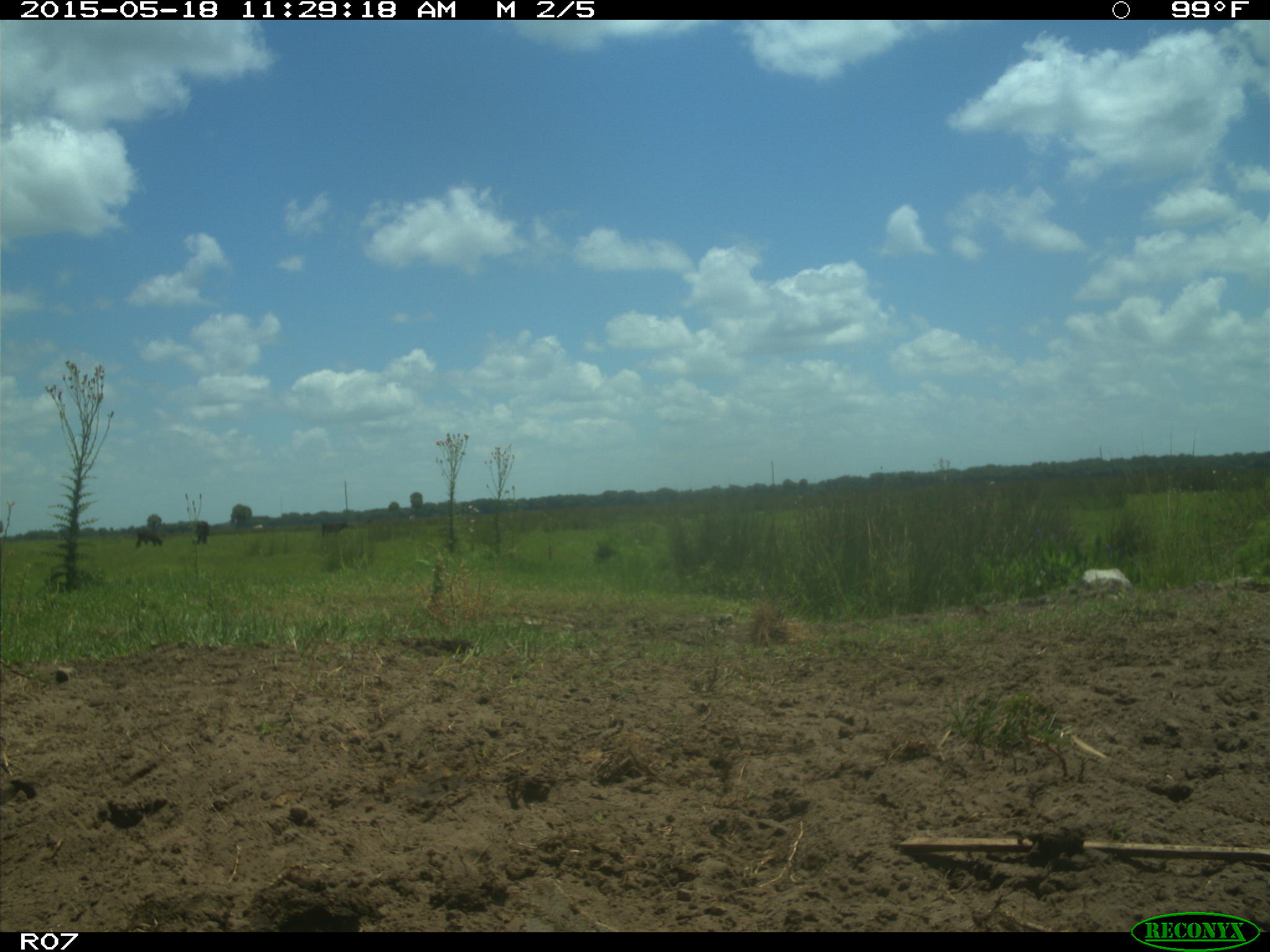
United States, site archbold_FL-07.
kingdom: Animalia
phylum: Chordata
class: Mammalia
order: Artiodactyla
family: Bovidae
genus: Bos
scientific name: Bos taurus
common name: domestic cow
Bos taurus (domestic cow).